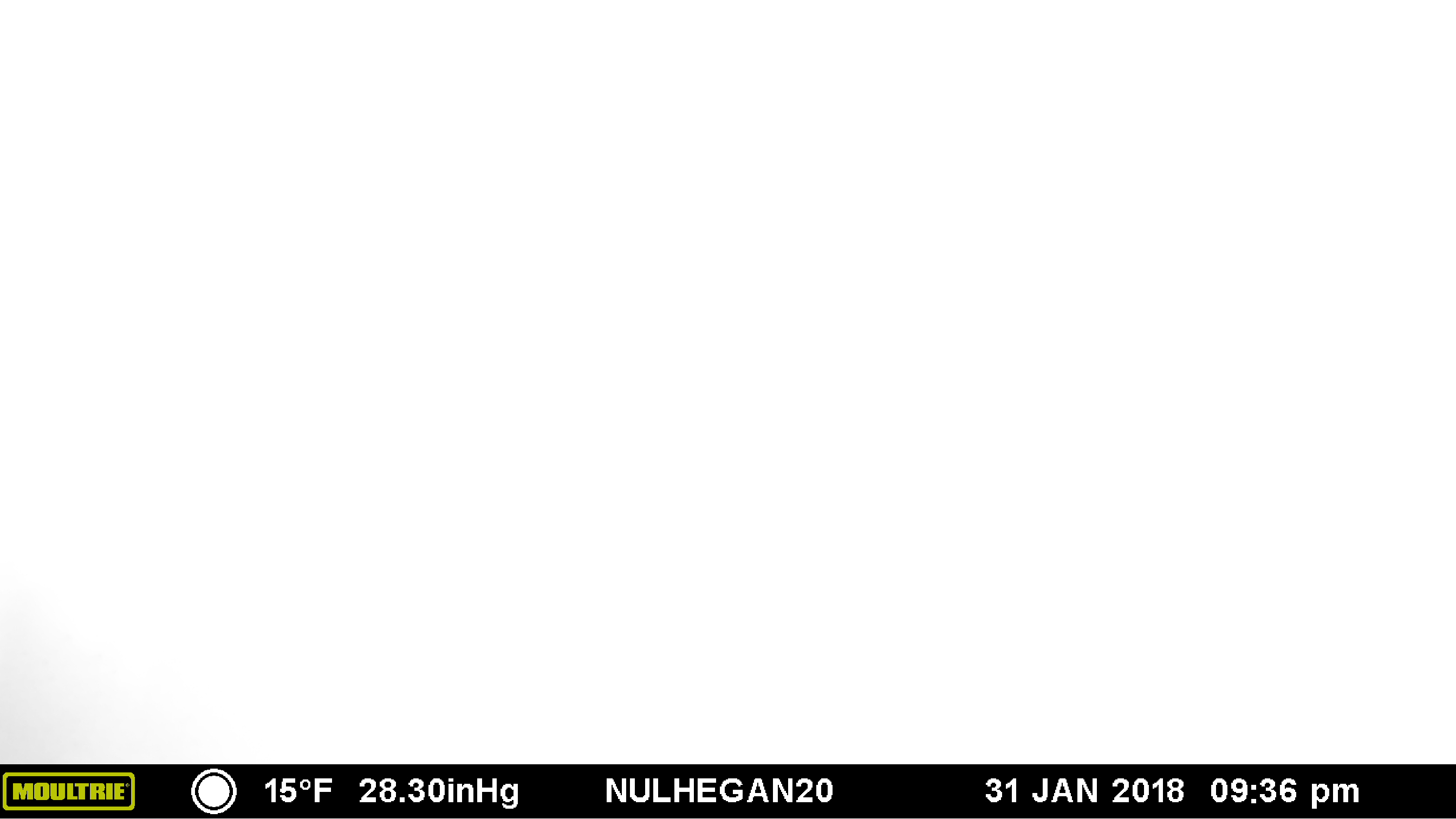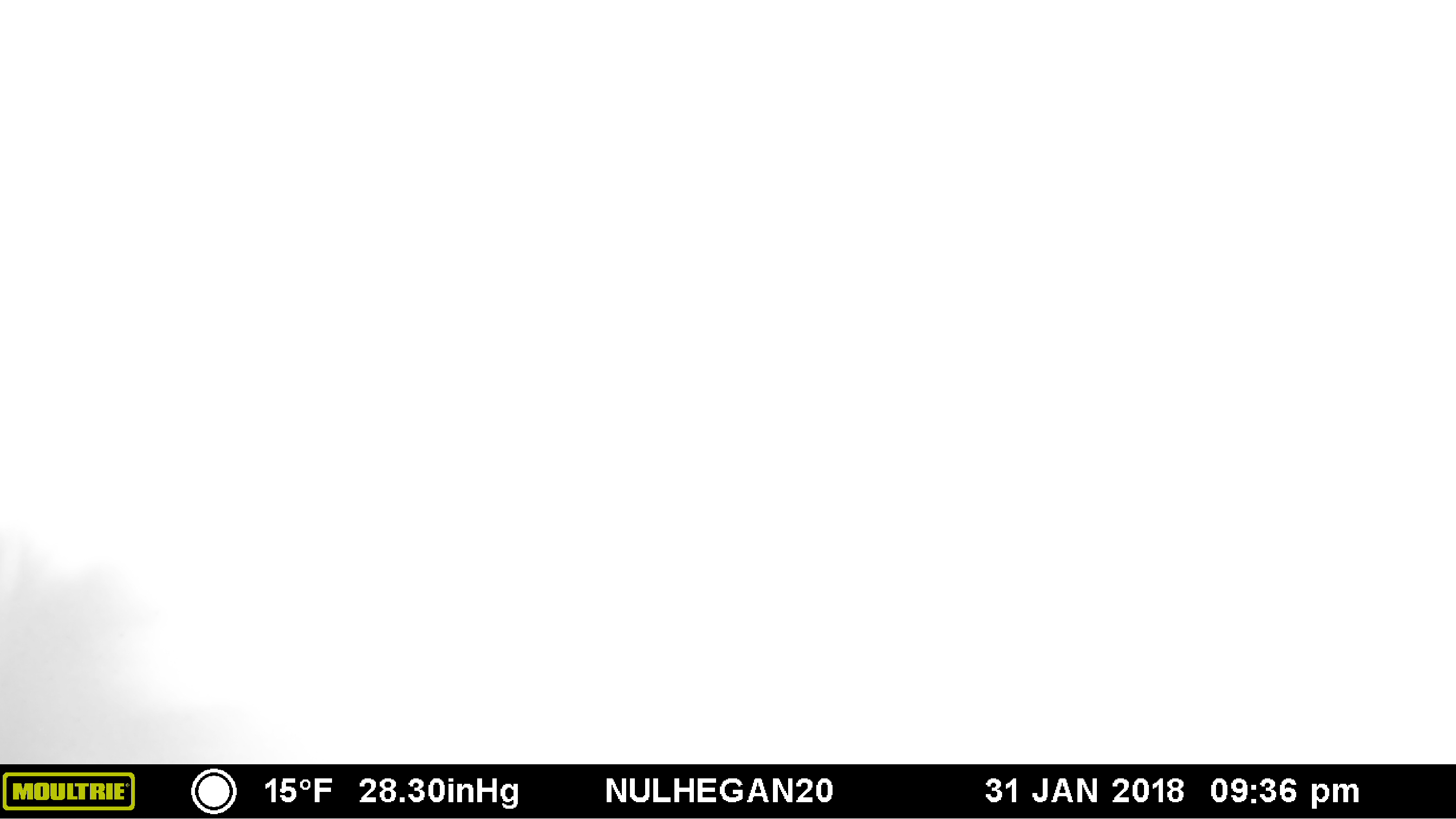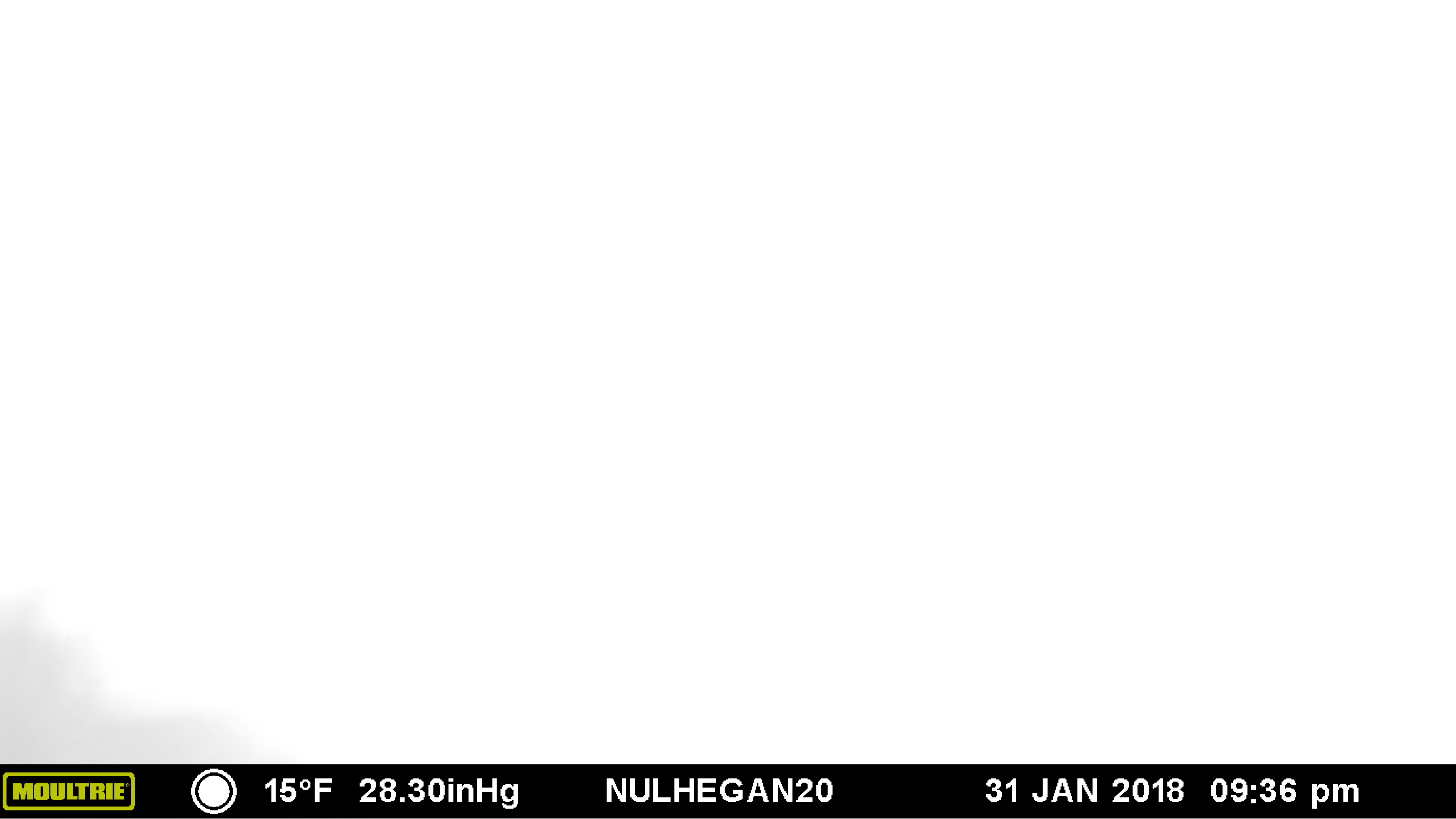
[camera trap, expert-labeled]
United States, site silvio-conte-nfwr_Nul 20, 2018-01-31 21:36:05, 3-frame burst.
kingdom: Animalia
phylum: Chordata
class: Mammalia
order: Artiodactyla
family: Cervidae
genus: Alces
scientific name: Alces alces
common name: moose